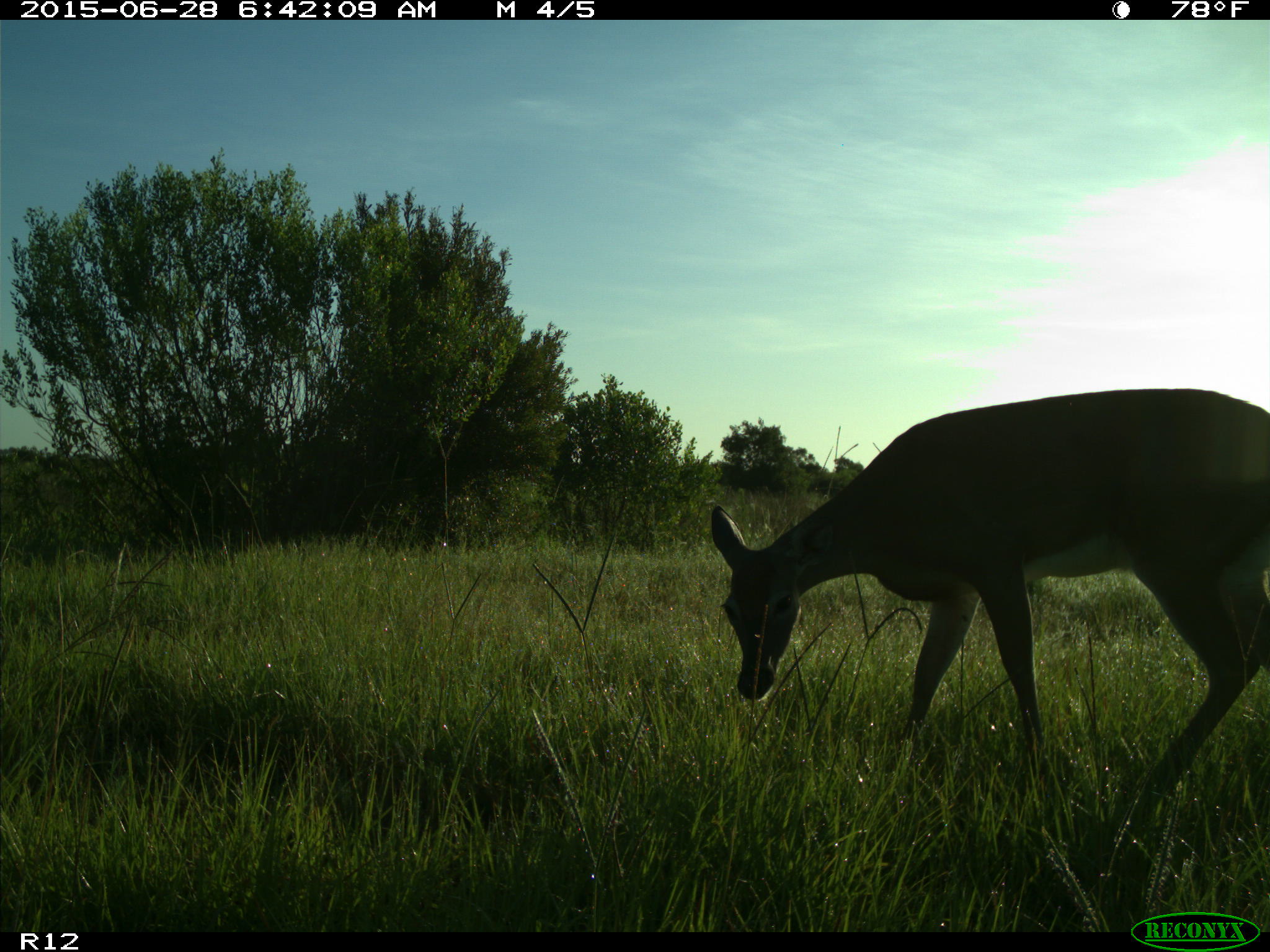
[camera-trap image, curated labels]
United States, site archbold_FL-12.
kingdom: Animalia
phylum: Chordata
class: Mammalia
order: Artiodactyla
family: Cervidae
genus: Odocoileus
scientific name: Odocoileus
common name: deer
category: unidentified deer